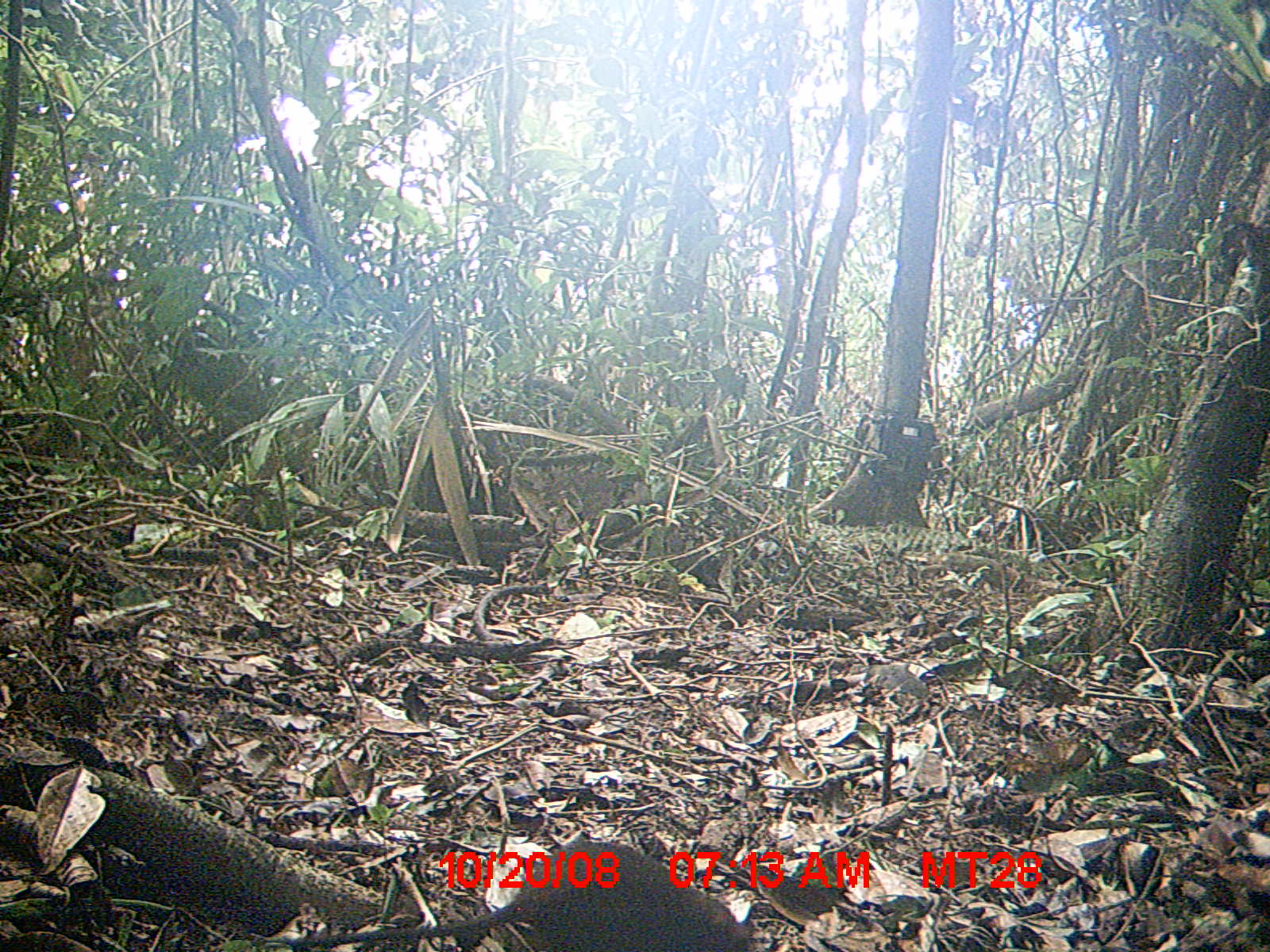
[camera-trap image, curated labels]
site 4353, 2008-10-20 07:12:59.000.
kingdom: Animalia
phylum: Chordata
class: Aves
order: Cuculiformes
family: Cuculidae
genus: Coua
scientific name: Coua serriana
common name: red-breasted coua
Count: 3.